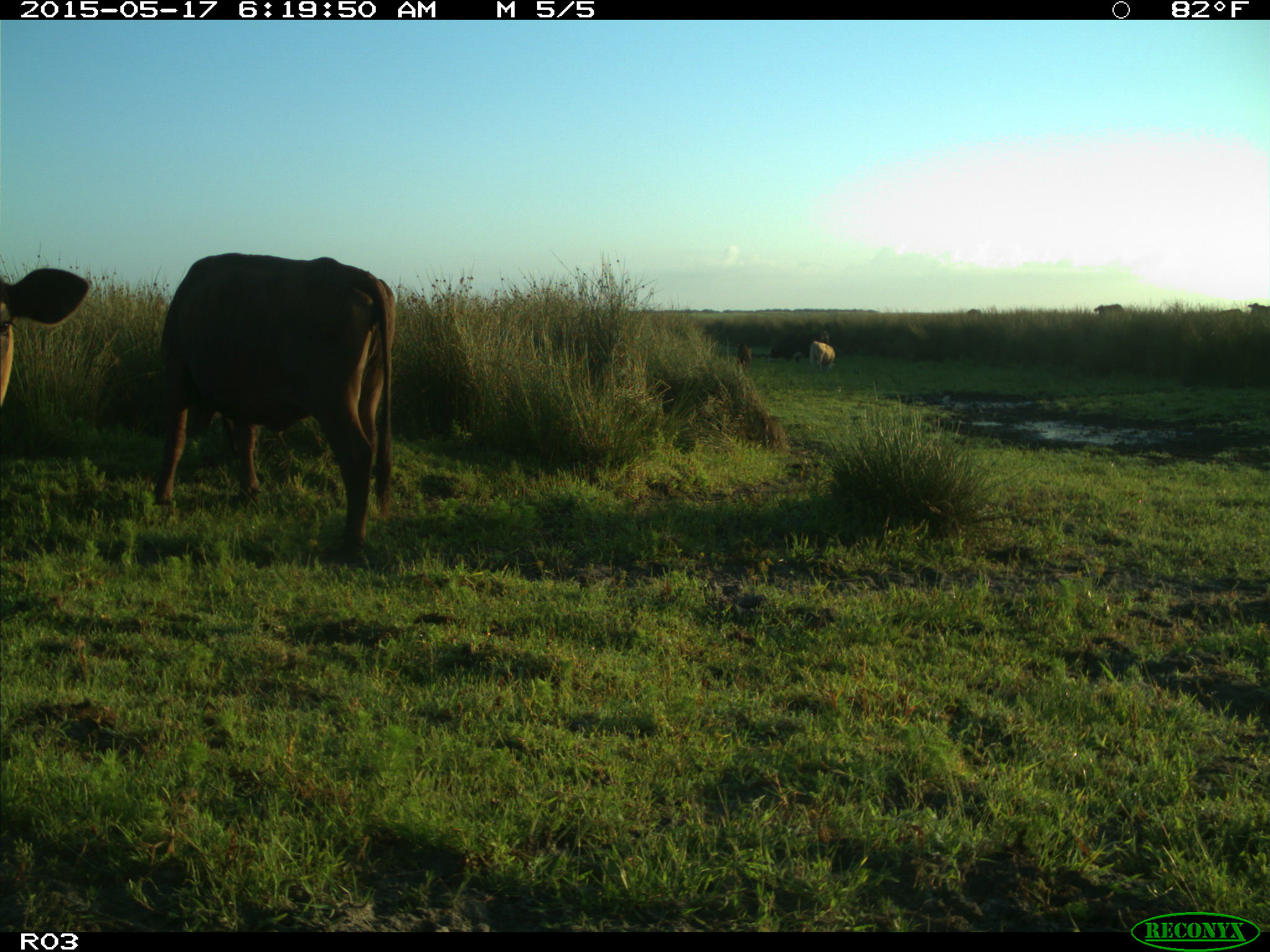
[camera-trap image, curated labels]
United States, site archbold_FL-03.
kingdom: Animalia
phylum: Chordata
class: Mammalia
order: Artiodactyla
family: Bovidae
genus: Bos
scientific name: Bos taurus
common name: domestic cow